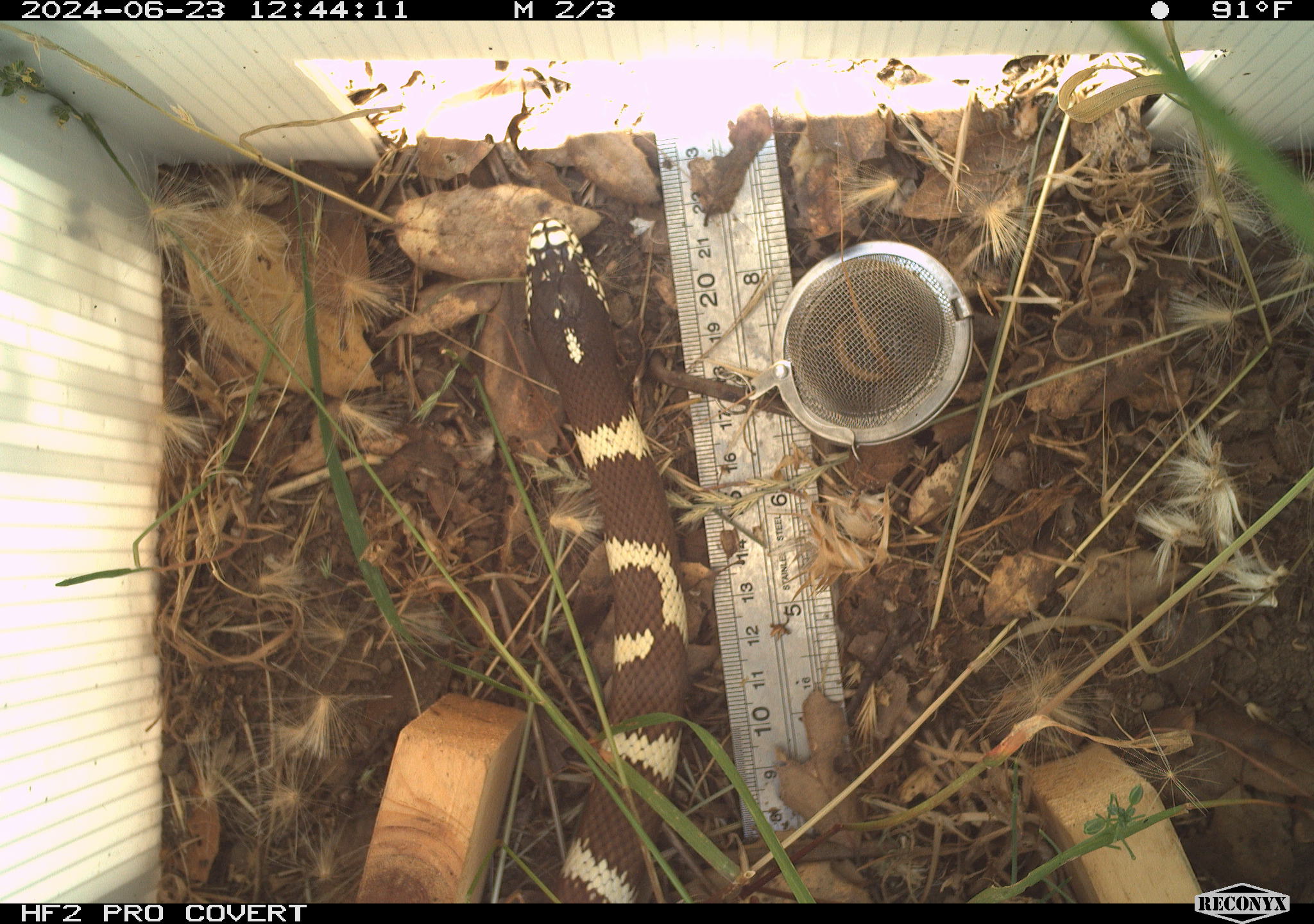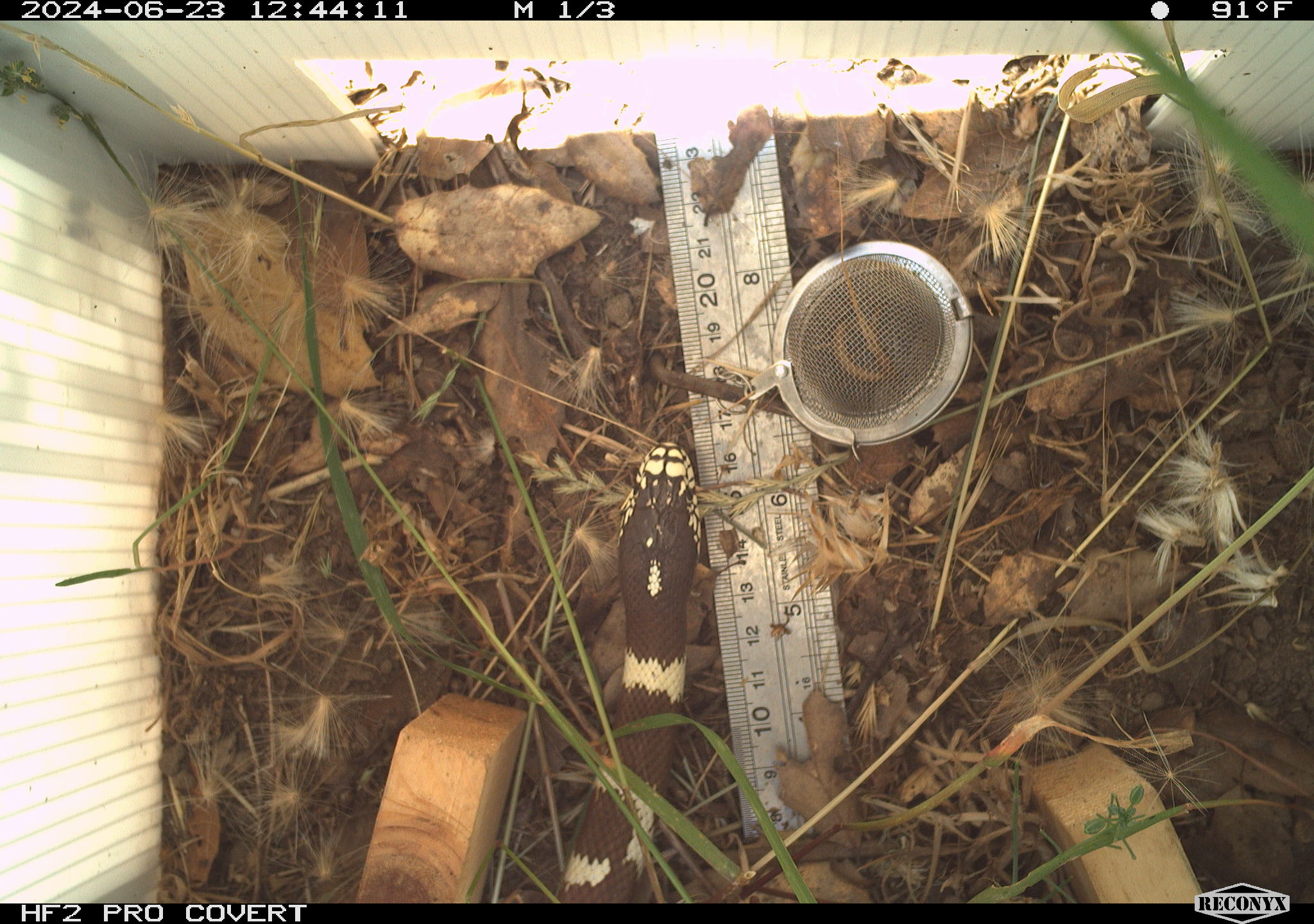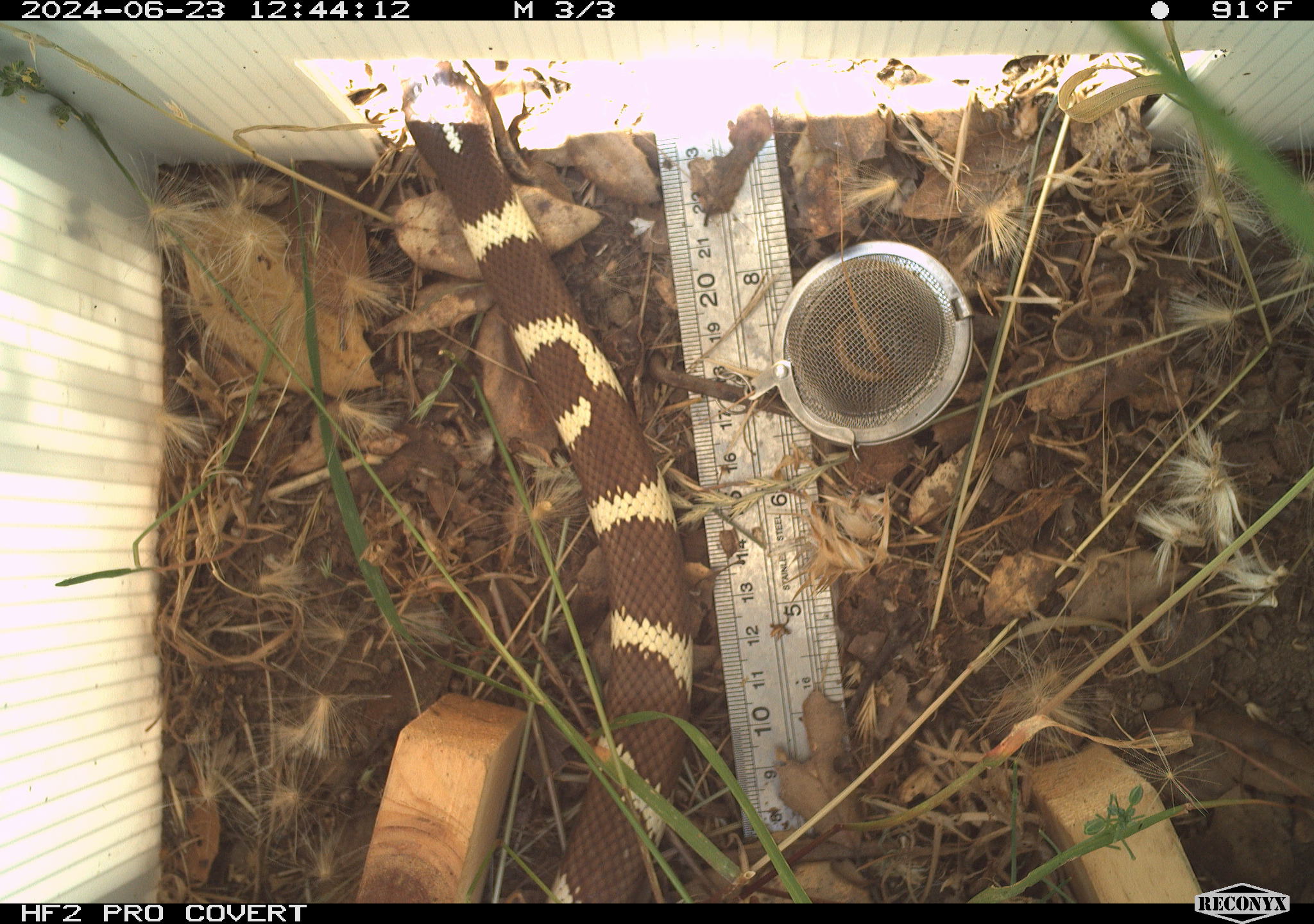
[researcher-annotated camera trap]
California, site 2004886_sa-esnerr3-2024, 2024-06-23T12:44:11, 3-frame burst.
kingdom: Animalia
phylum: Chordata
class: Reptilia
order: Squamata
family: Colubridae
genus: Lampropeltis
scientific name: Lampropeltis californiae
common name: california kingsnake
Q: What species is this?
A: California kingsnake (Lampropeltis californiae).